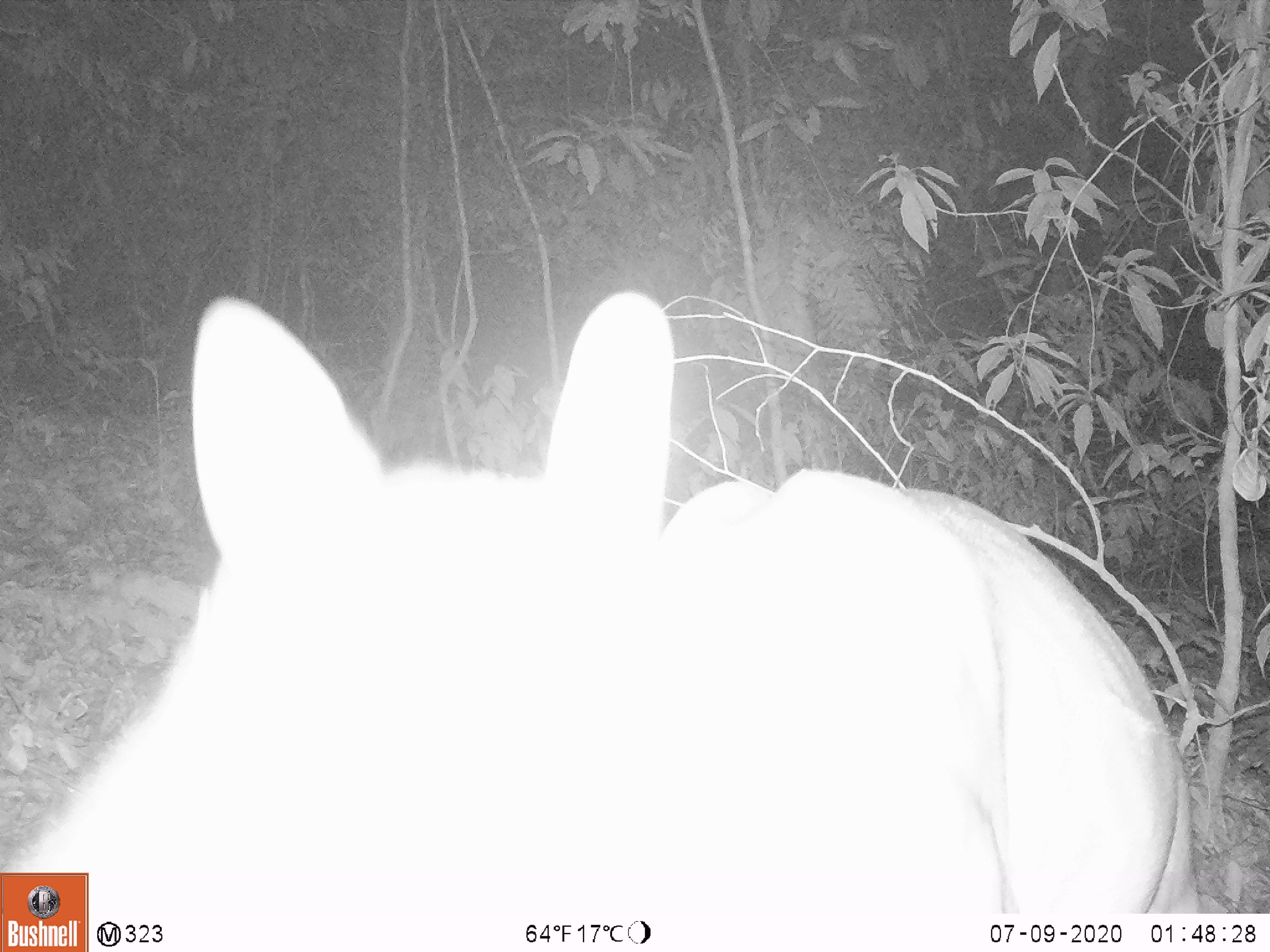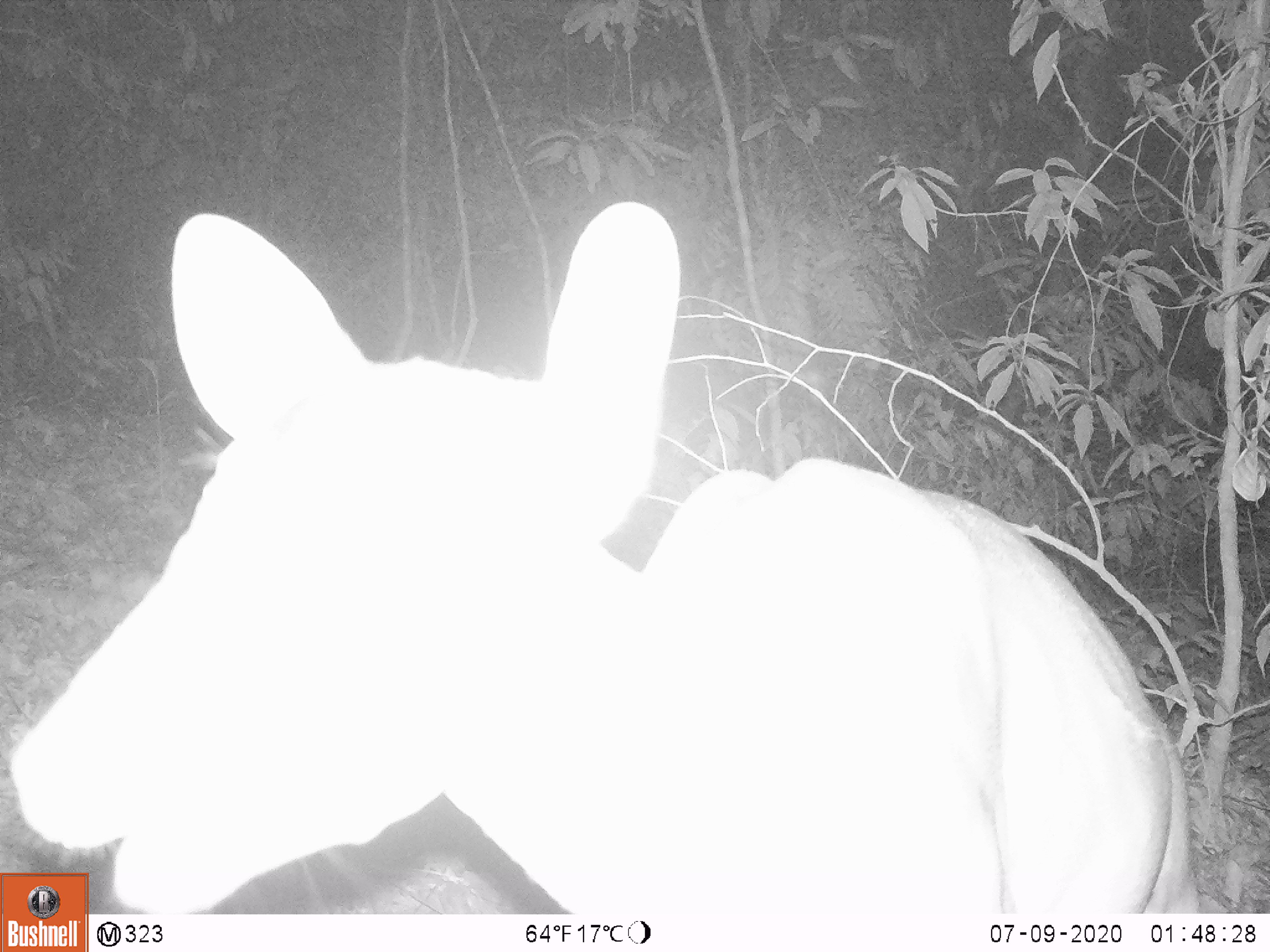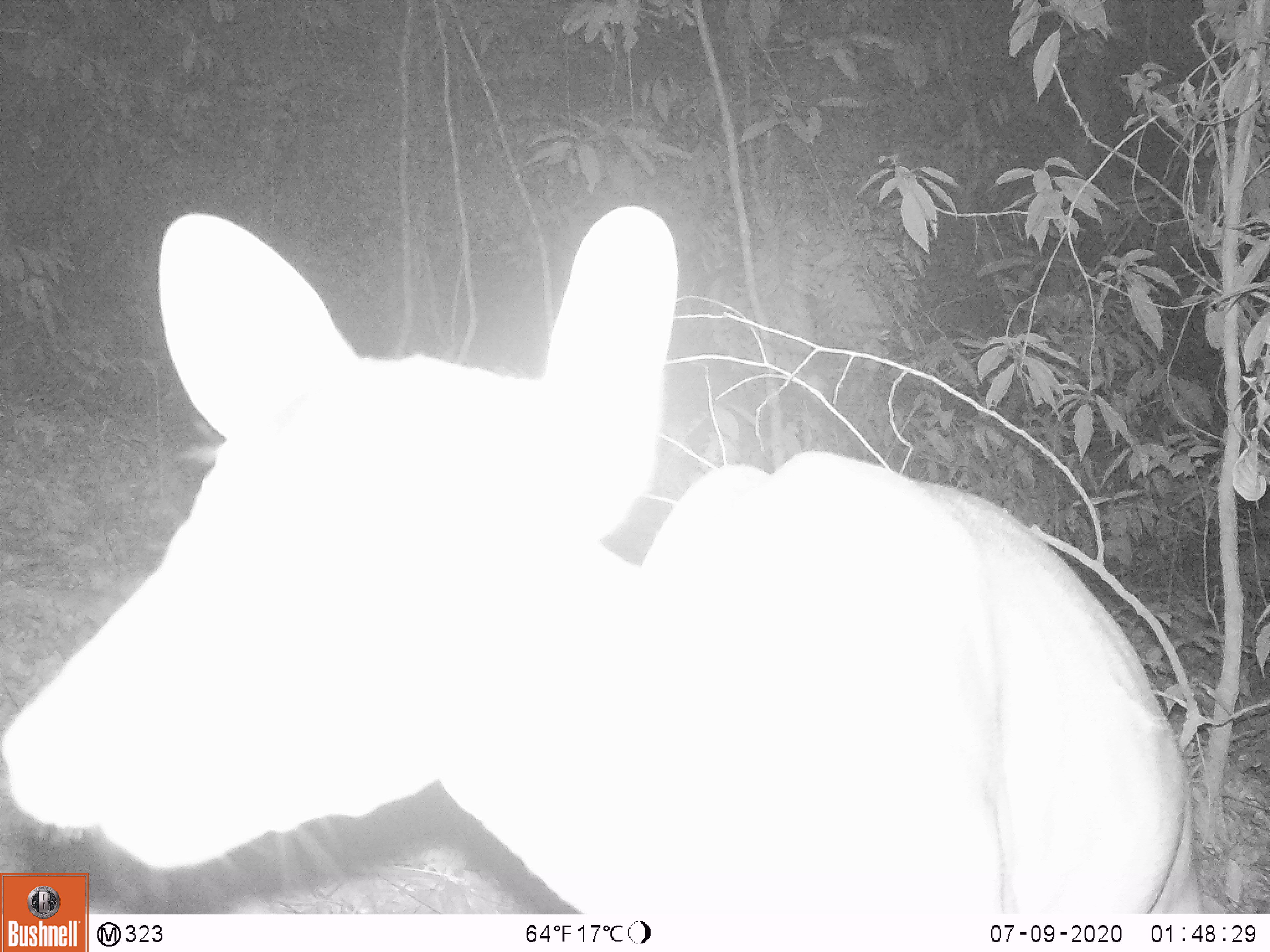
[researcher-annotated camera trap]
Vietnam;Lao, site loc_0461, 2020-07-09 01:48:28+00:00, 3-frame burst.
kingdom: Animalia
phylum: Chordata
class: Mammalia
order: Artiodactyla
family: Cervidae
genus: Muntiacus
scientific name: Muntiacus vuquangensis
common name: large-antlered muntjac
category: large antlered muntjac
Large antlered muntjac (large-antlered muntjac) (Muntiacus vuquangensis). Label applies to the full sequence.